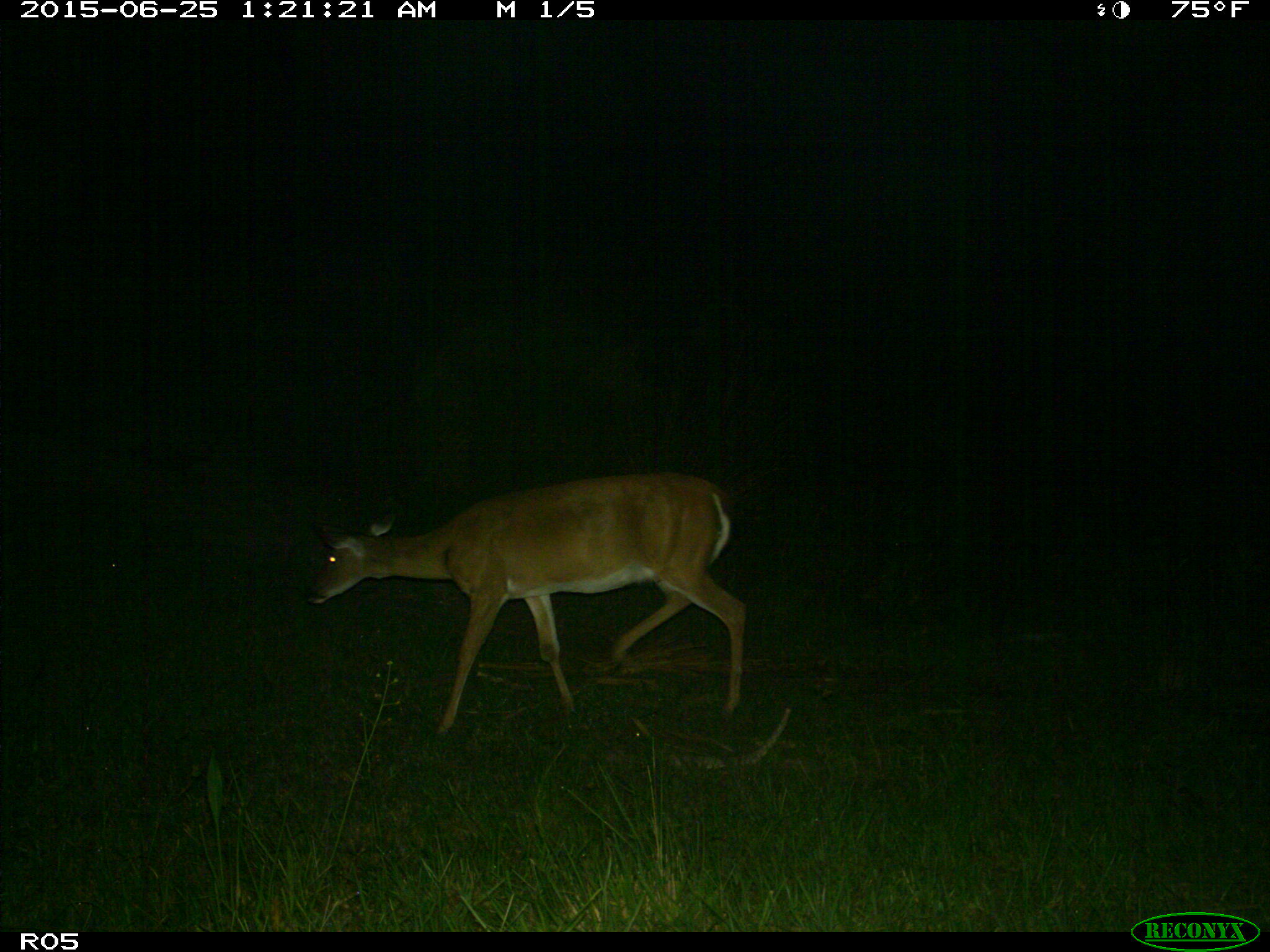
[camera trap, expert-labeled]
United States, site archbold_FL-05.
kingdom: Animalia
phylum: Chordata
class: Mammalia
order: Artiodactyla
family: Cervidae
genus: Odocoileus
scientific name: Odocoileus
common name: deer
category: unidentified deer